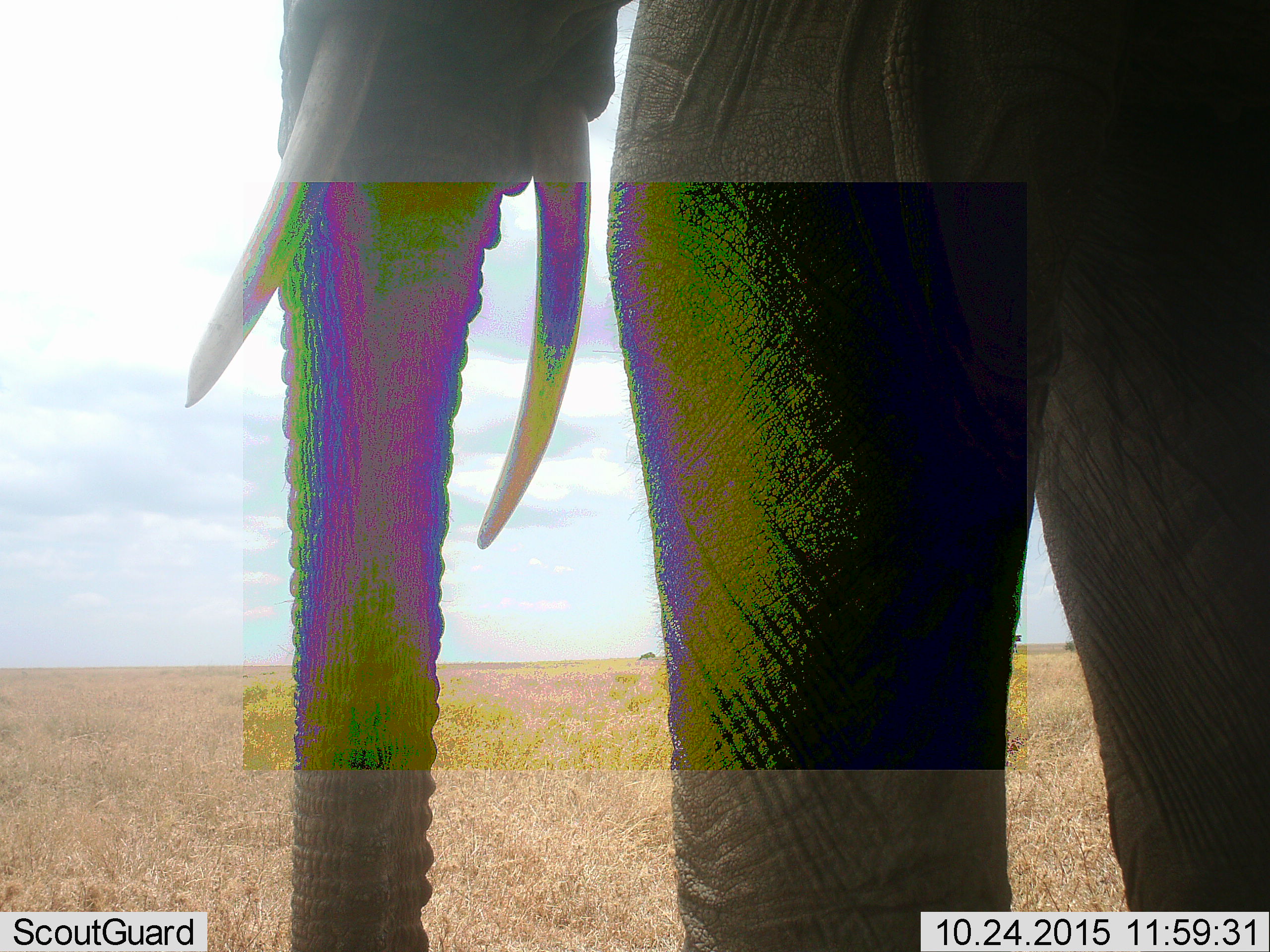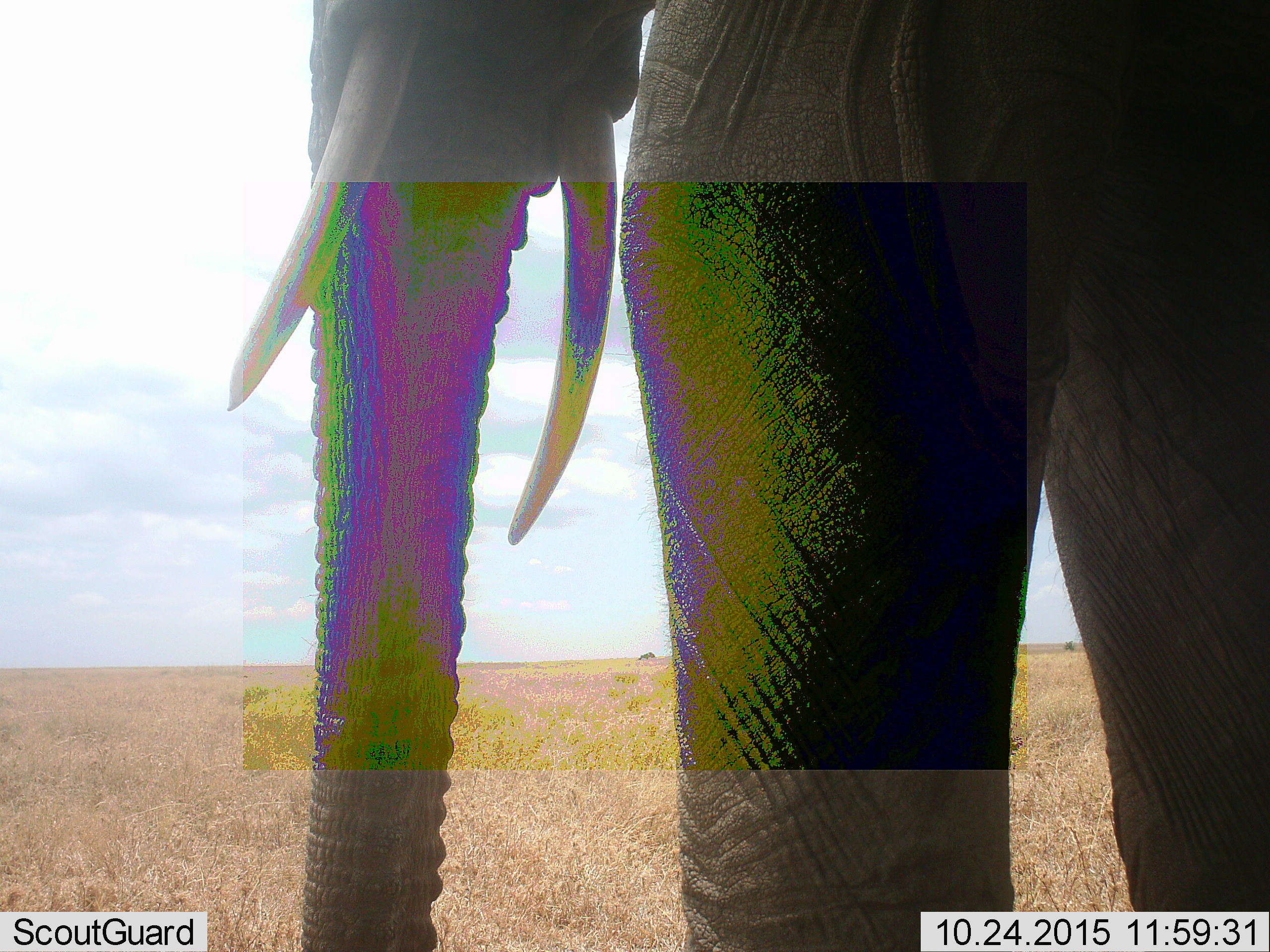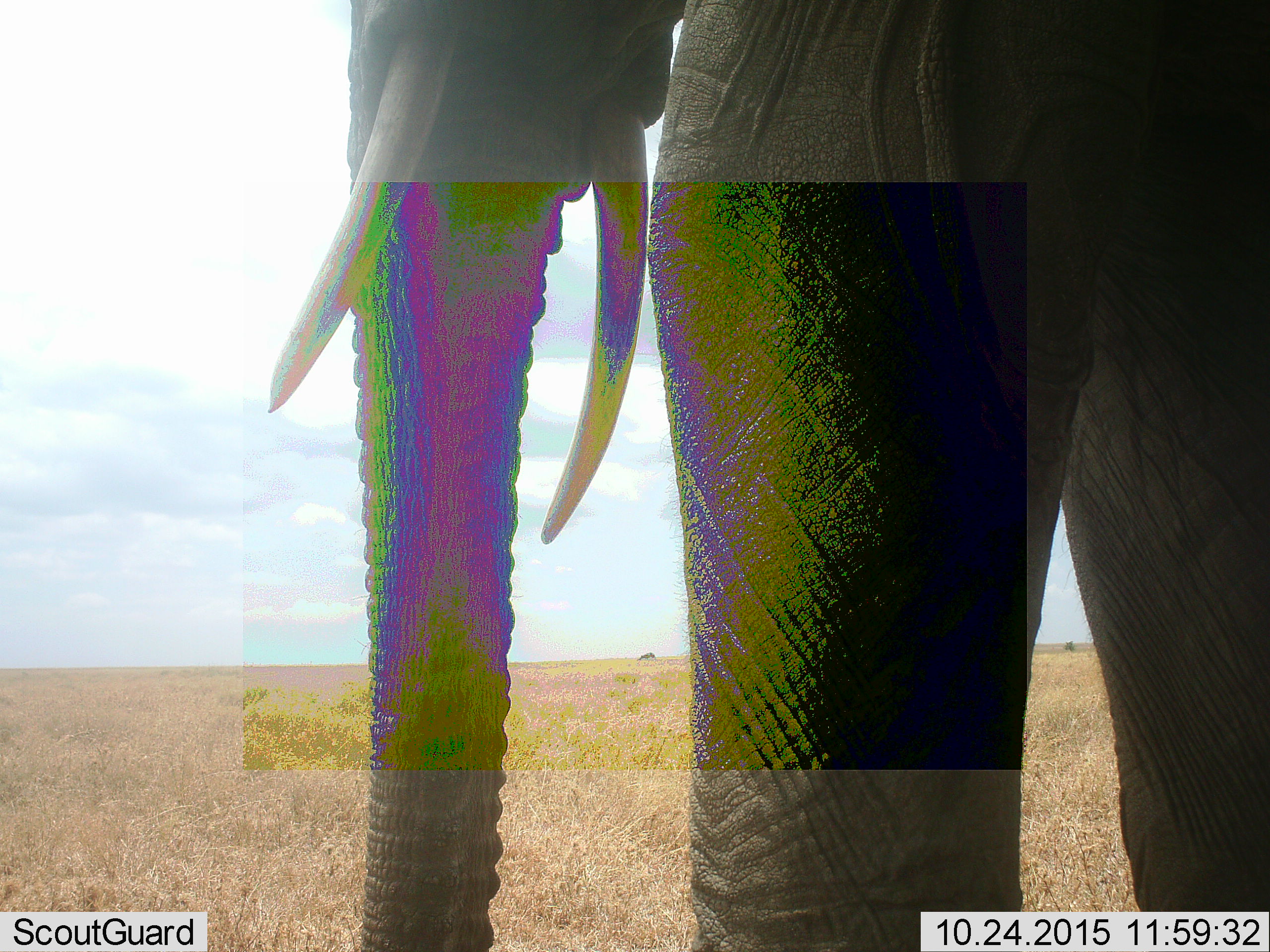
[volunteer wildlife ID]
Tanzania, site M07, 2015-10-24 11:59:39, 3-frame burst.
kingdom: Animalia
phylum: Chordata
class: Mammalia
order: Proboscidea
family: Elephantidae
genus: Loxodonta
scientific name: Loxodonta africana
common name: african bush elephant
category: elephant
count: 1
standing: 100%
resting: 0%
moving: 0%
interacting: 0%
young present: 0%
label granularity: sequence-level